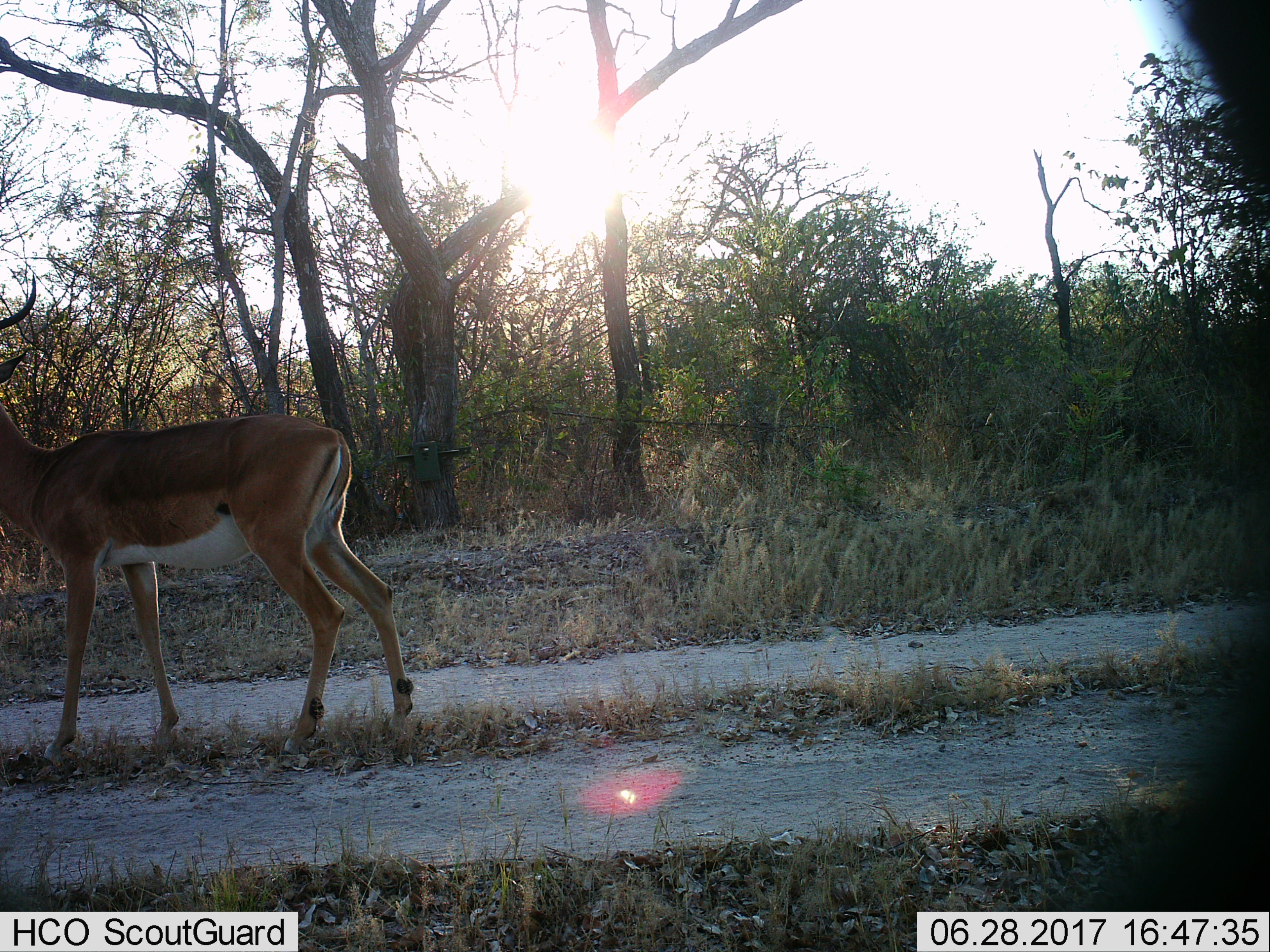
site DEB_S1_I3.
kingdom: Animalia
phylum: Chordata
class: Mammalia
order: Artiodactyla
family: Bovidae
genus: Aepyceros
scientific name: Aepyceros melampus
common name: impala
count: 1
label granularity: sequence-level